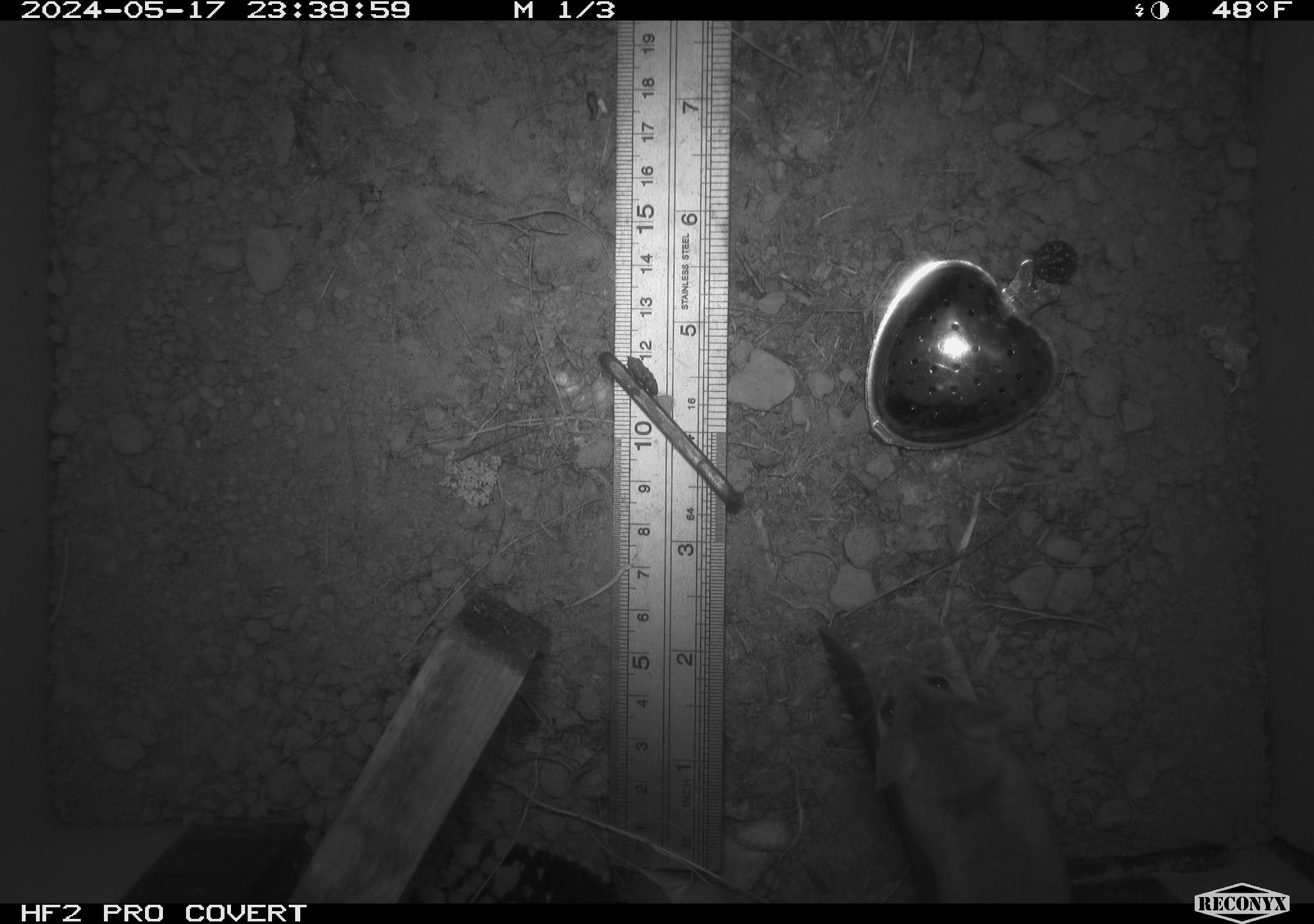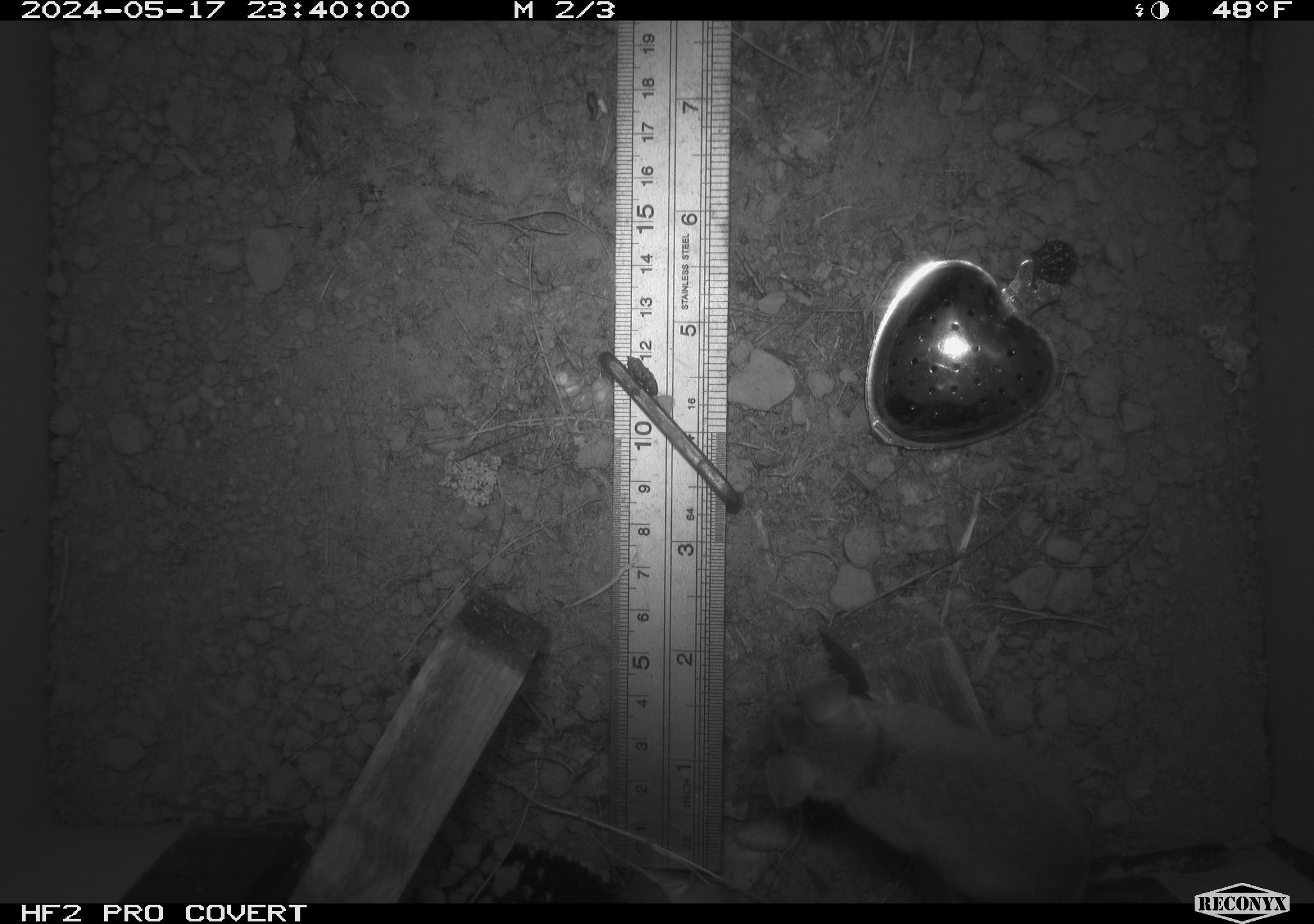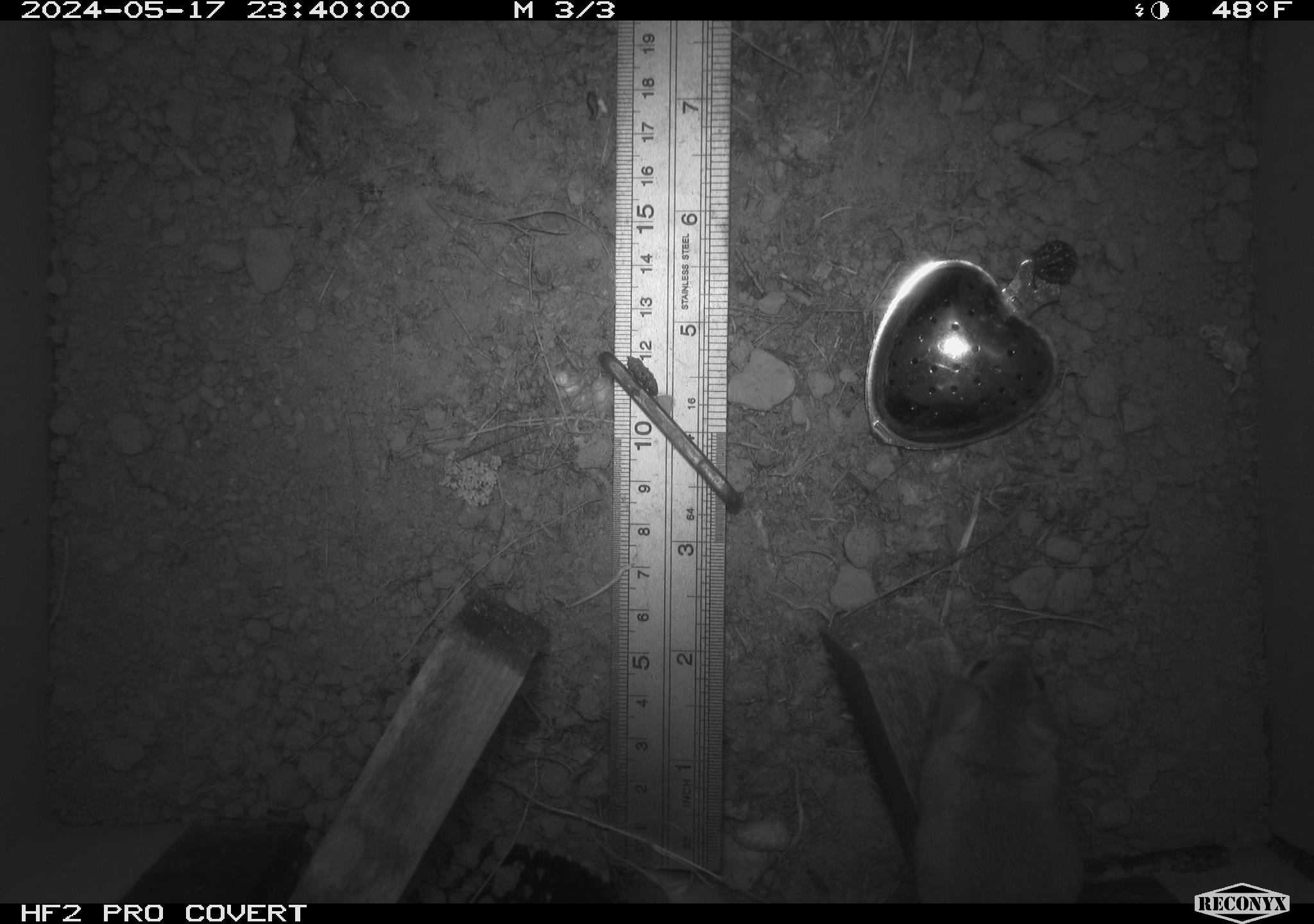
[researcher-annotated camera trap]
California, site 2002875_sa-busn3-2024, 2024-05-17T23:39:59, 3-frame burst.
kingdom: Animalia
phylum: Chordata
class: Mammalia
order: Rodentia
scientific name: Rodentia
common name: mouse species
Mouse species (Rodentia).